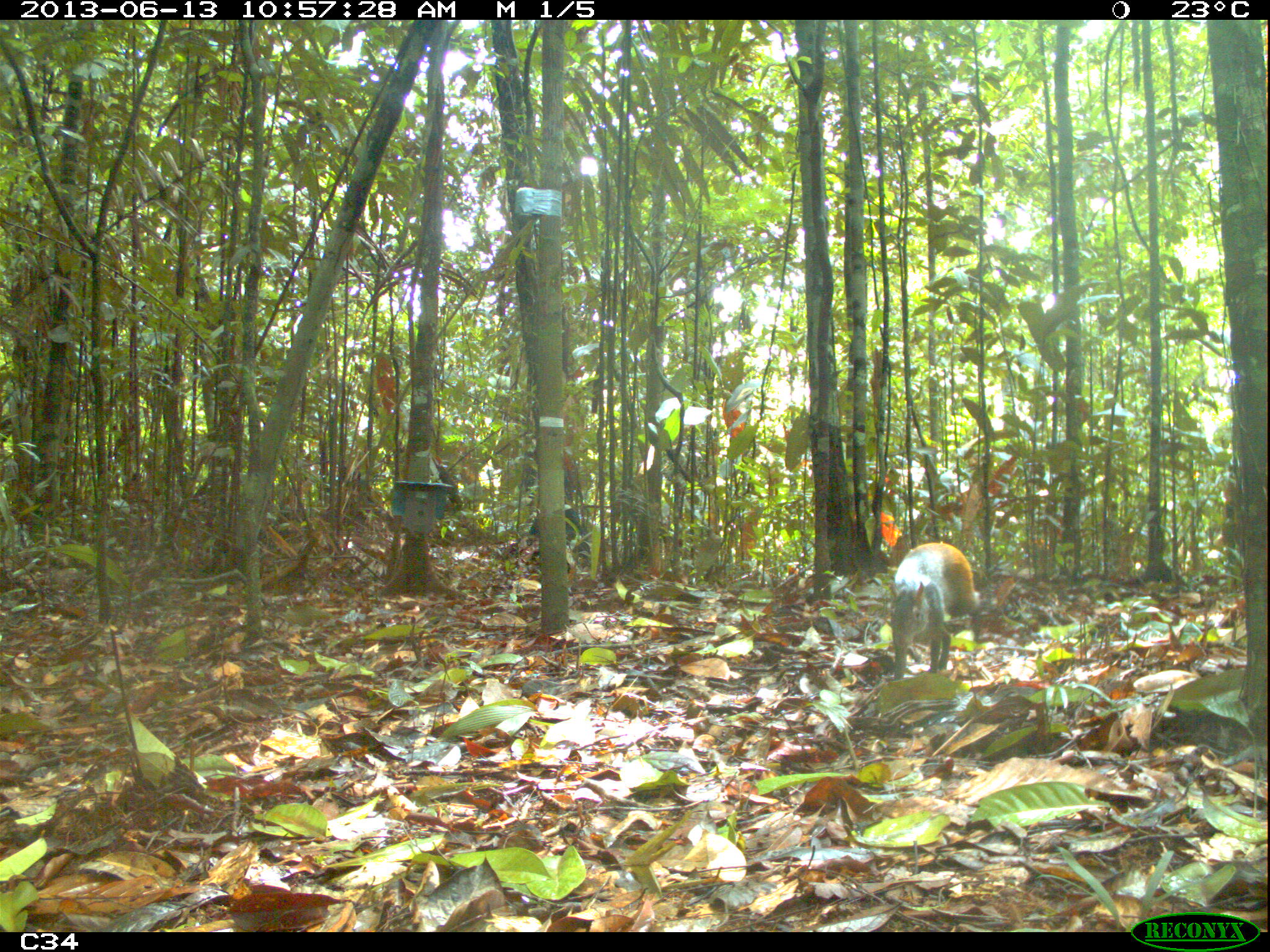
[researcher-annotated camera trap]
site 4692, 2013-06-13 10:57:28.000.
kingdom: Animalia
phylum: Chordata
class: Mammalia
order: Rodentia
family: Dasyproctidae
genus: Dasyprocta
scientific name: Dasyprocta leporina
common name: red-rumped agouti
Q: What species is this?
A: Dasyprocta leporina (red-rumped agouti).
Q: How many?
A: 2.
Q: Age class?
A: Adult.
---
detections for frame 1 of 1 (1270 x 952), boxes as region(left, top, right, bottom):
dasyprocta leporina: region(888, 541, 982, 680)